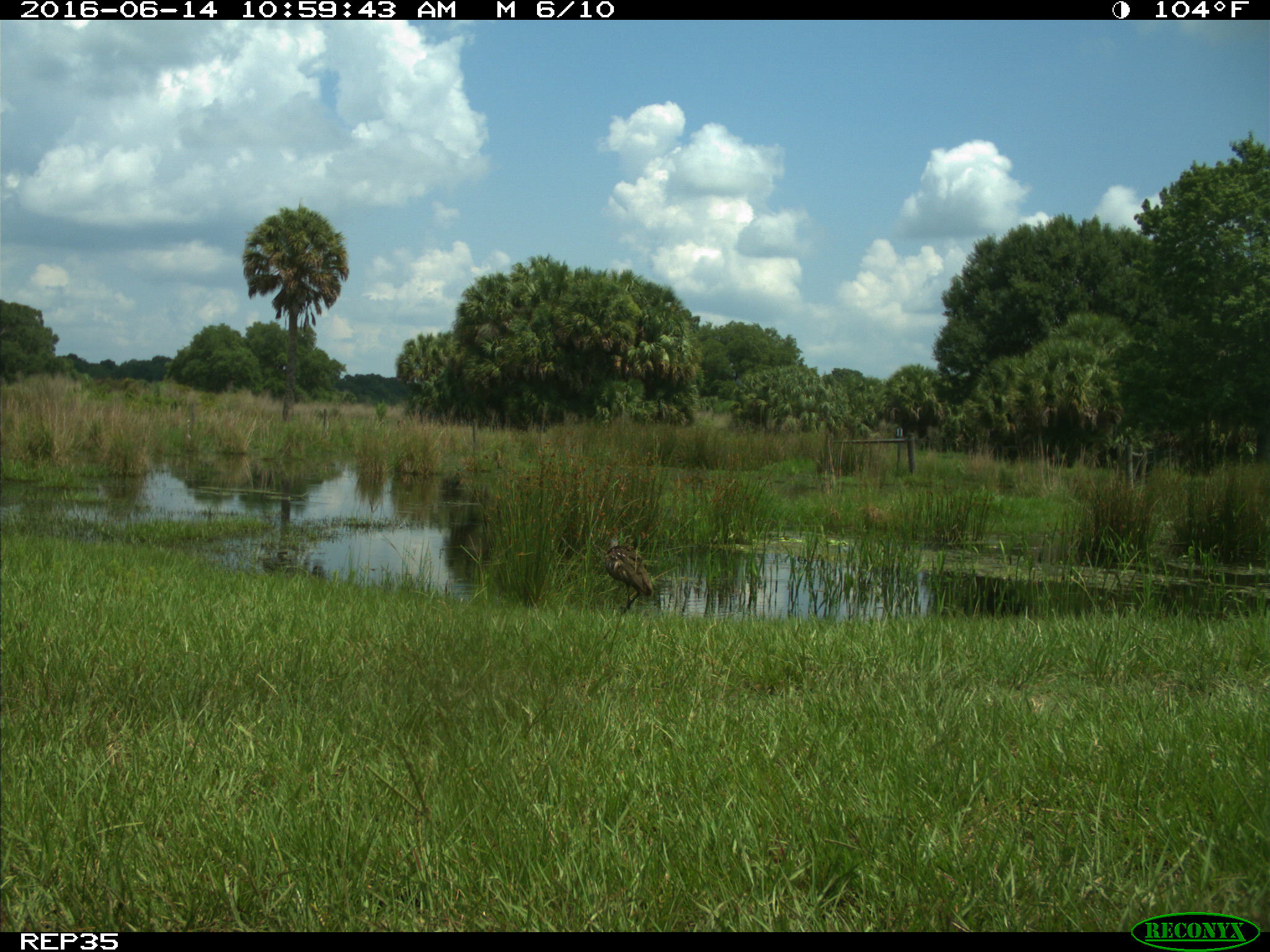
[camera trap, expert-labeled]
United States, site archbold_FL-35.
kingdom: Animalia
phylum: Chordata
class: Aves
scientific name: Aves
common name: birds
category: unidentified bird